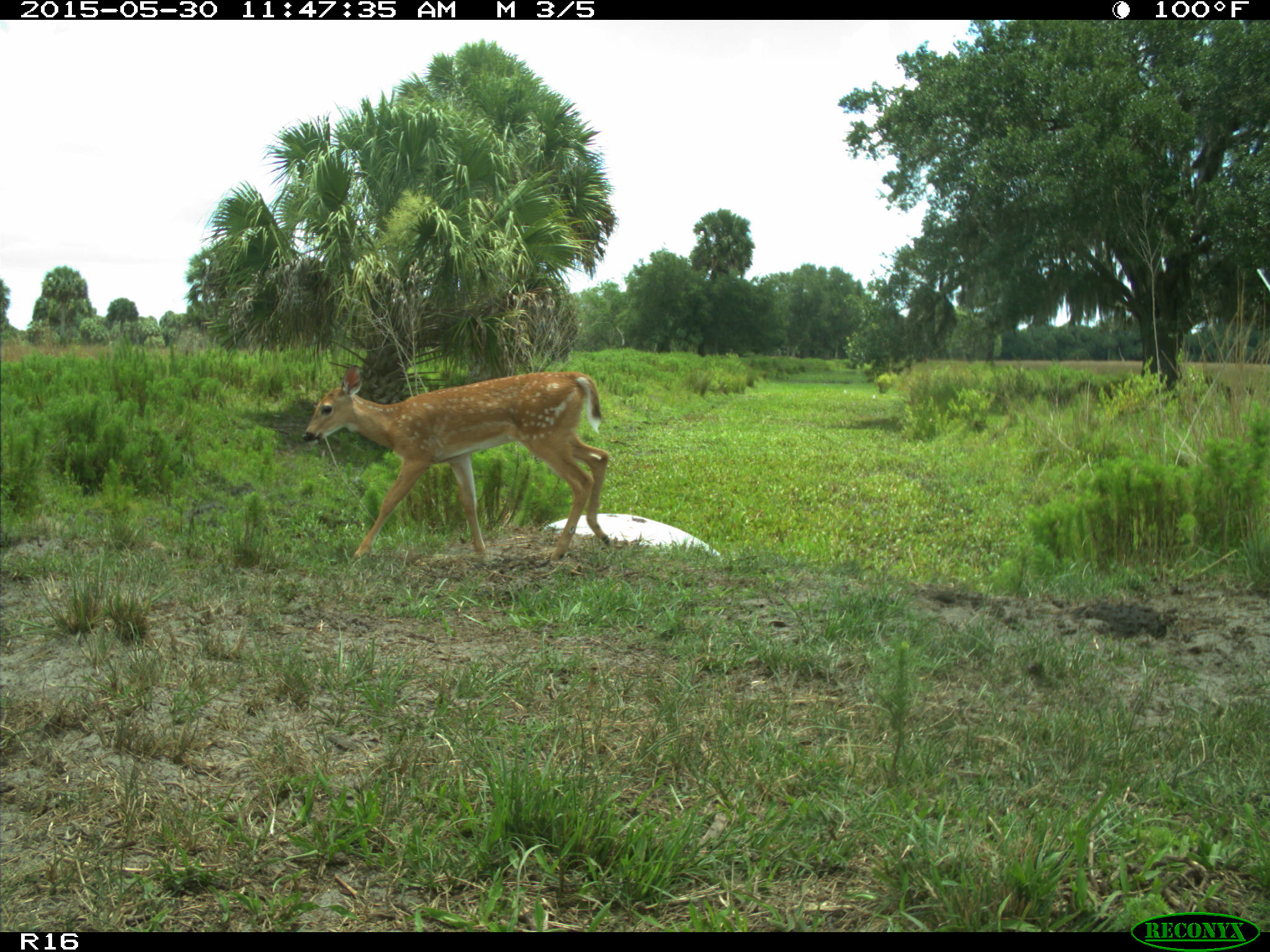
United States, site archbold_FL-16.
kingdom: Animalia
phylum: Chordata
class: Mammalia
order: Artiodactyla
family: Cervidae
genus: Odocoileus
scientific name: Odocoileus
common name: deer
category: unidentified deer